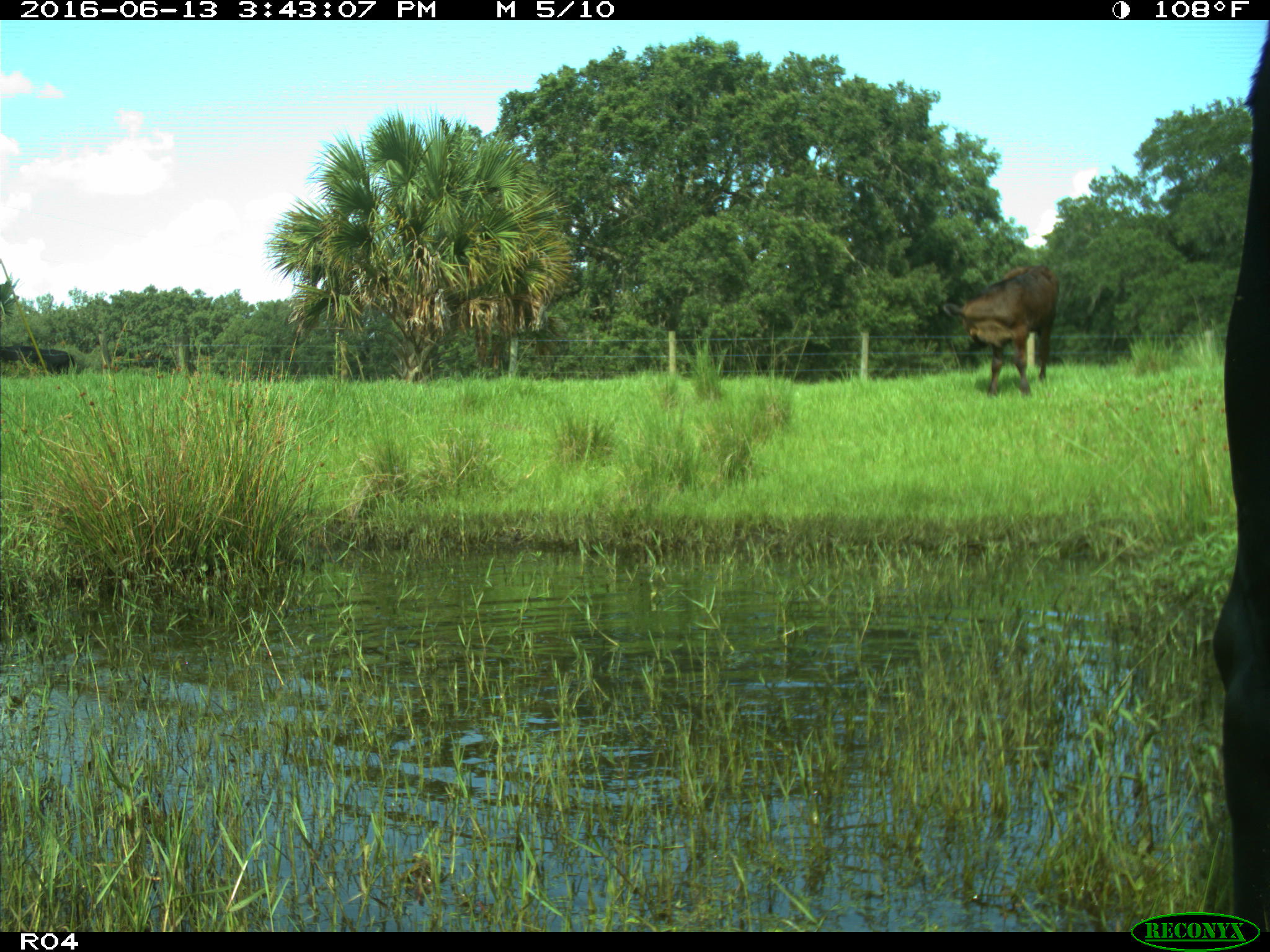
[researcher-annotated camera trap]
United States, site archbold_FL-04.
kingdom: Animalia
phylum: Chordata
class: Mammalia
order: Artiodactyla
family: Bovidae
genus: Bos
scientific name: Bos taurus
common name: domestic cow